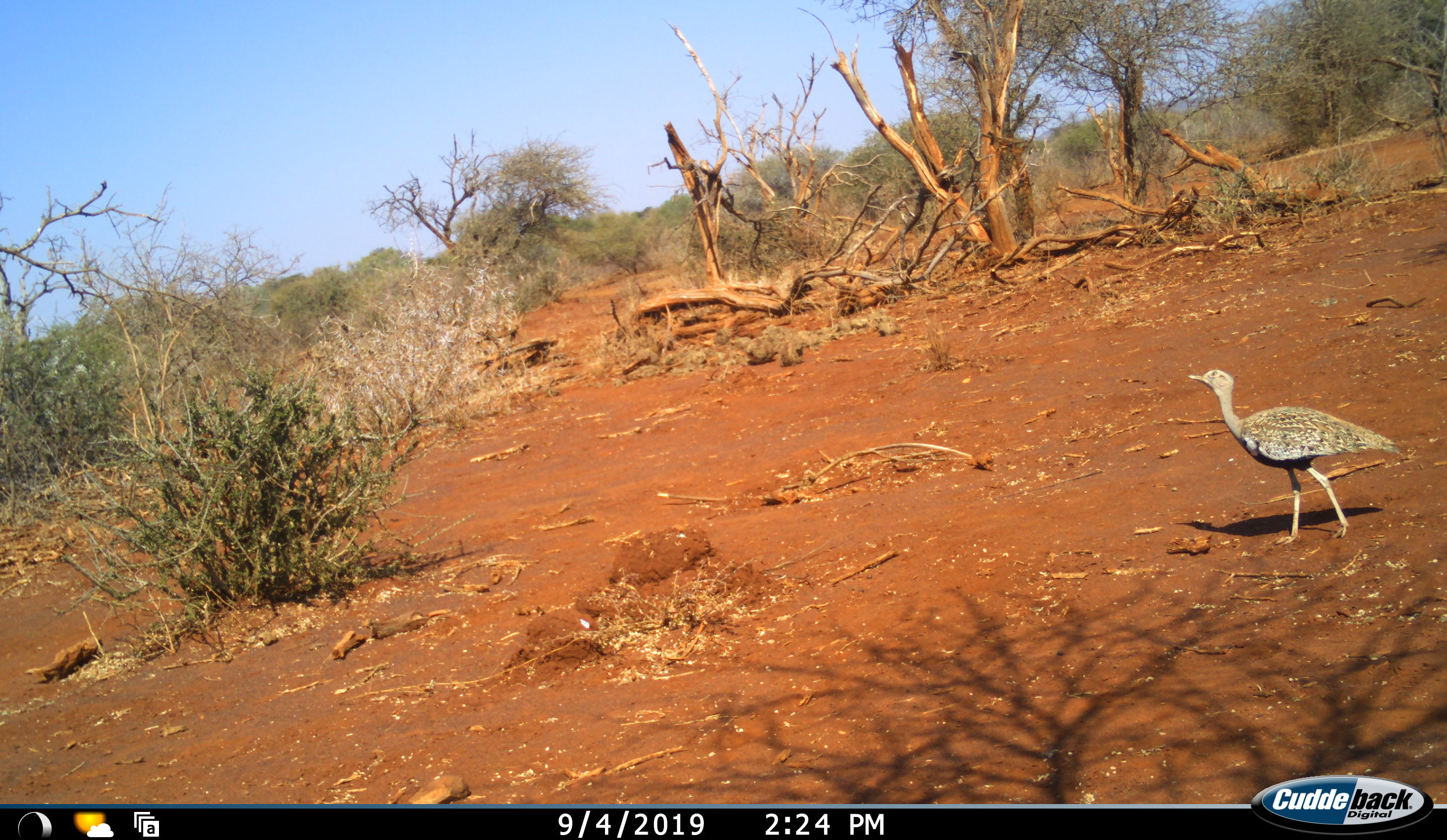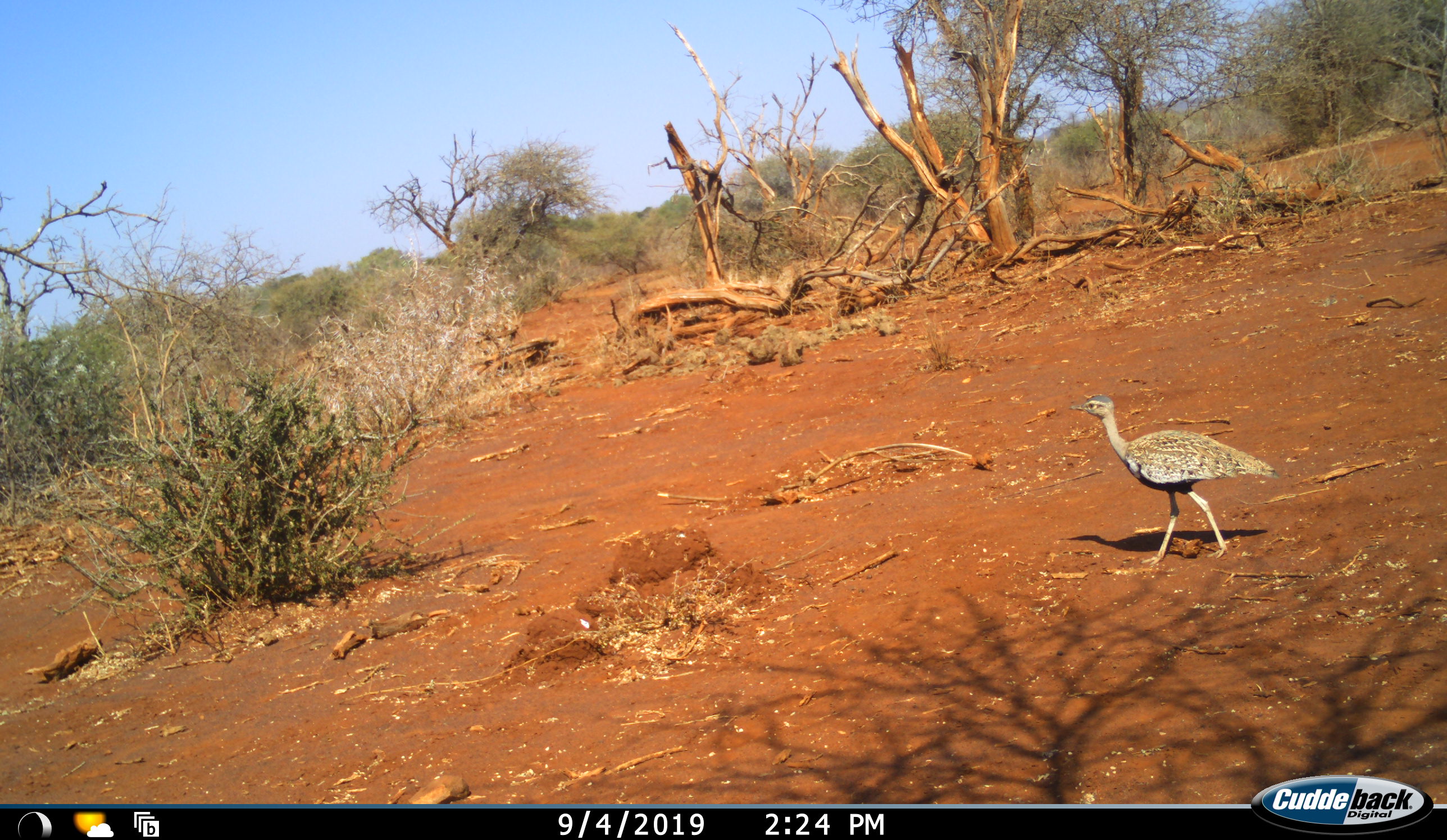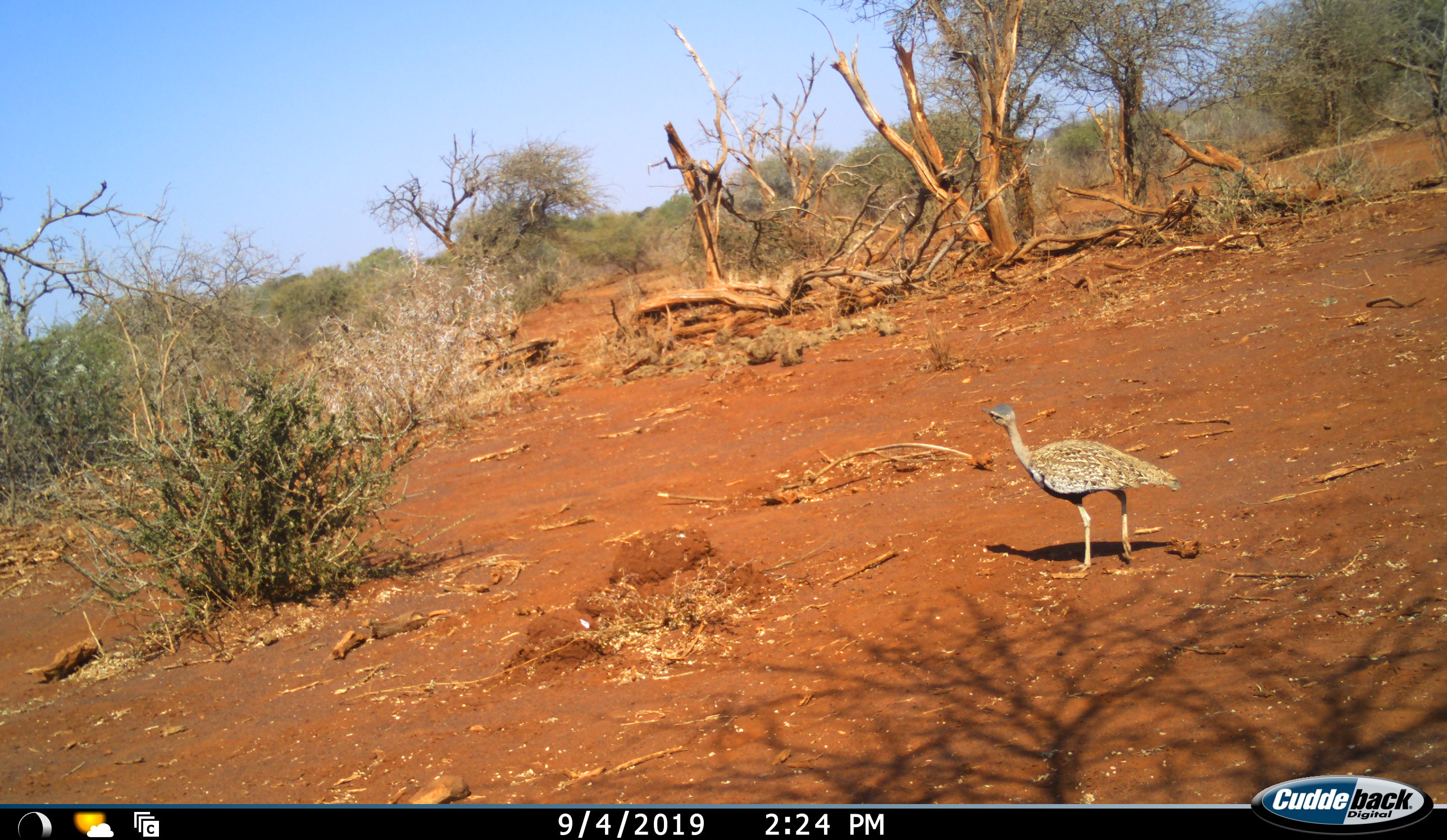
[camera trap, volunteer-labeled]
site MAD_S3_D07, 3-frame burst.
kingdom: Animalia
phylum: Chordata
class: Aves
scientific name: Aves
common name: bird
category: birdother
Birdother (bird) (Aves), count 1. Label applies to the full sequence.